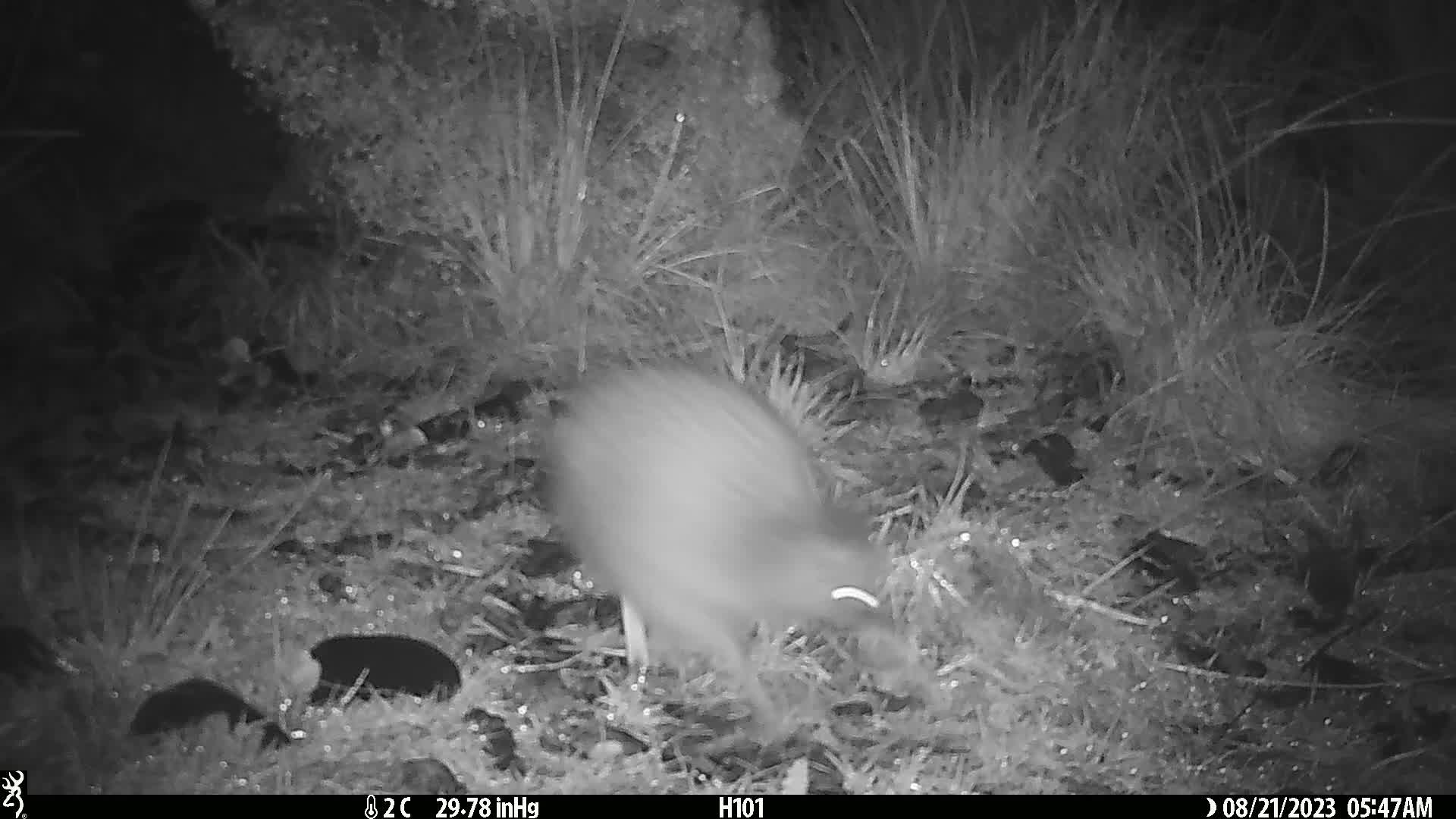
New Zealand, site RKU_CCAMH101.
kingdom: Animalia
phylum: Chordata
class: Aves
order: Apterygiformes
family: Apterygidae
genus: Apteryx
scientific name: Apteryx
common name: kiwi